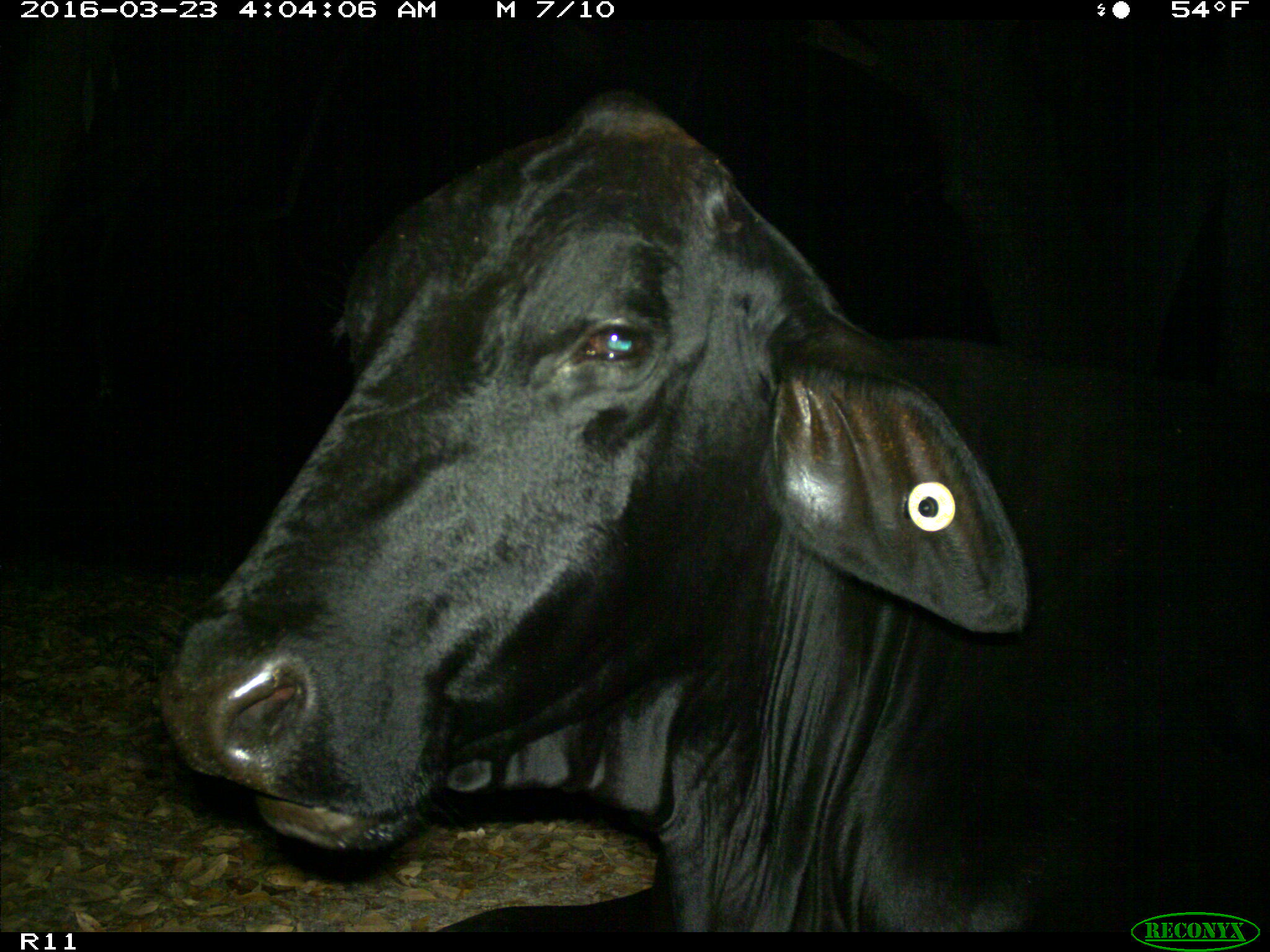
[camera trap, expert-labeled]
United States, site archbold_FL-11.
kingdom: Animalia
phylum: Chordata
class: Mammalia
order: Artiodactyla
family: Bovidae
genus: Bos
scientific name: Bos taurus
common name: domestic cow